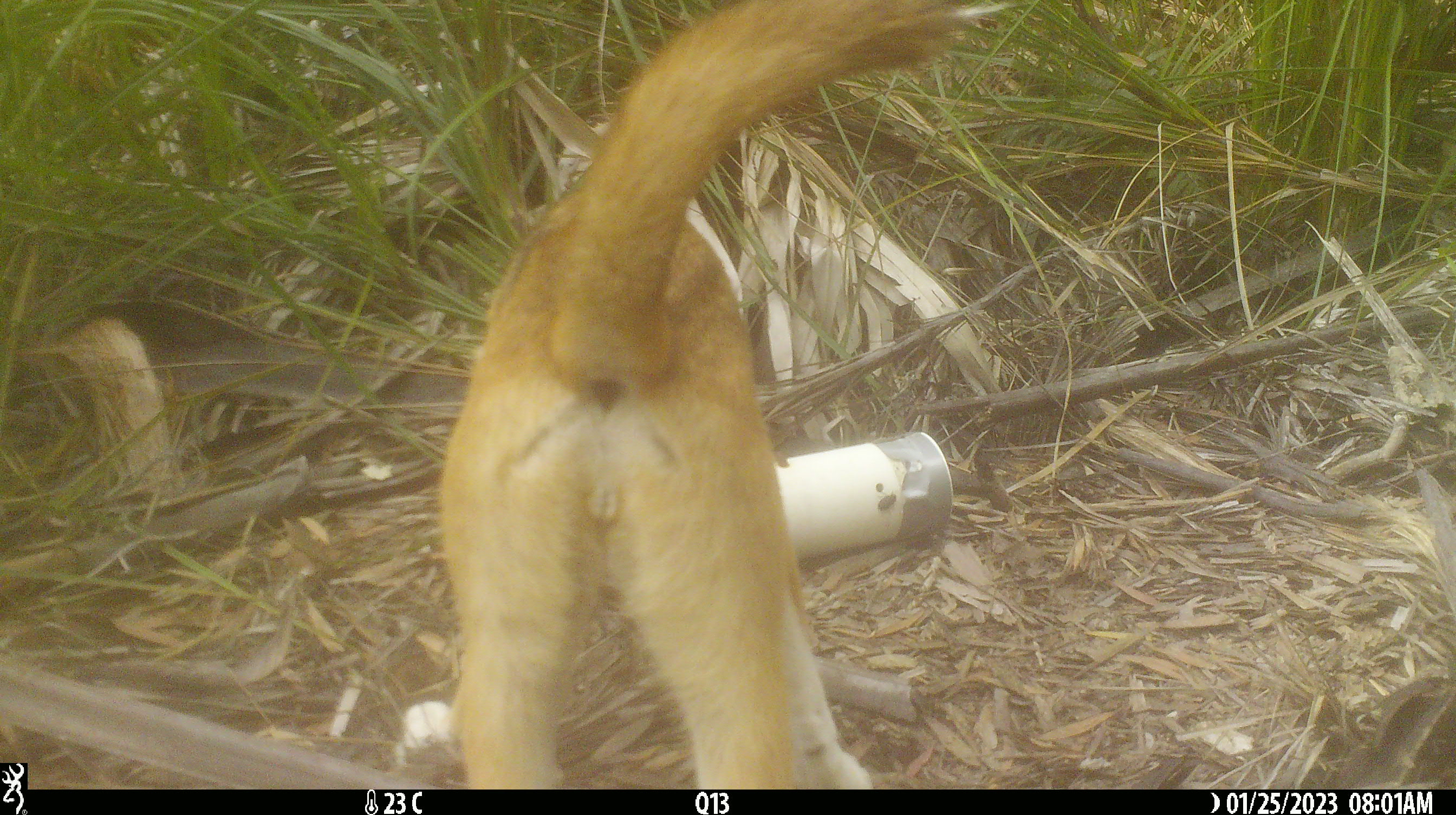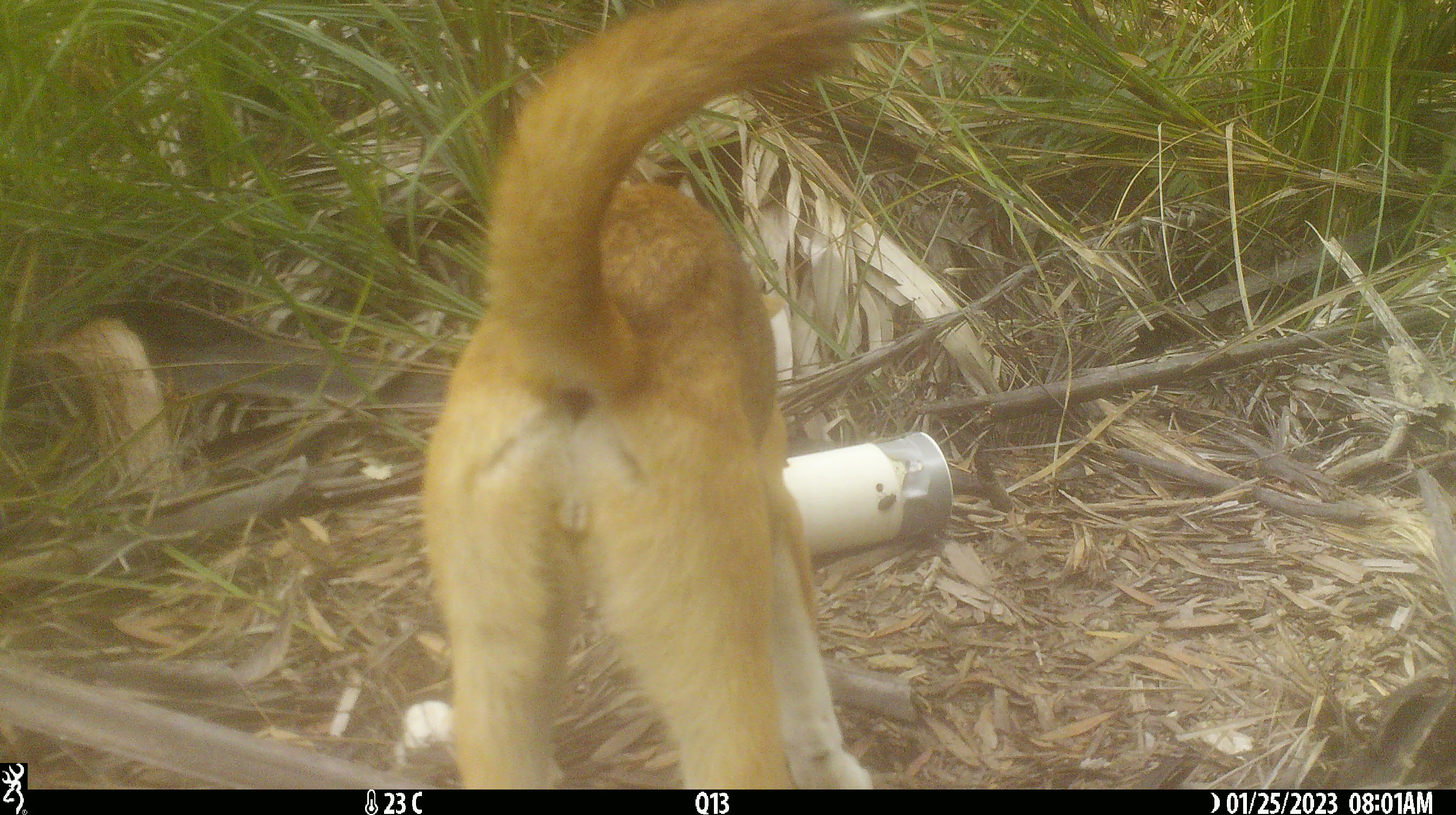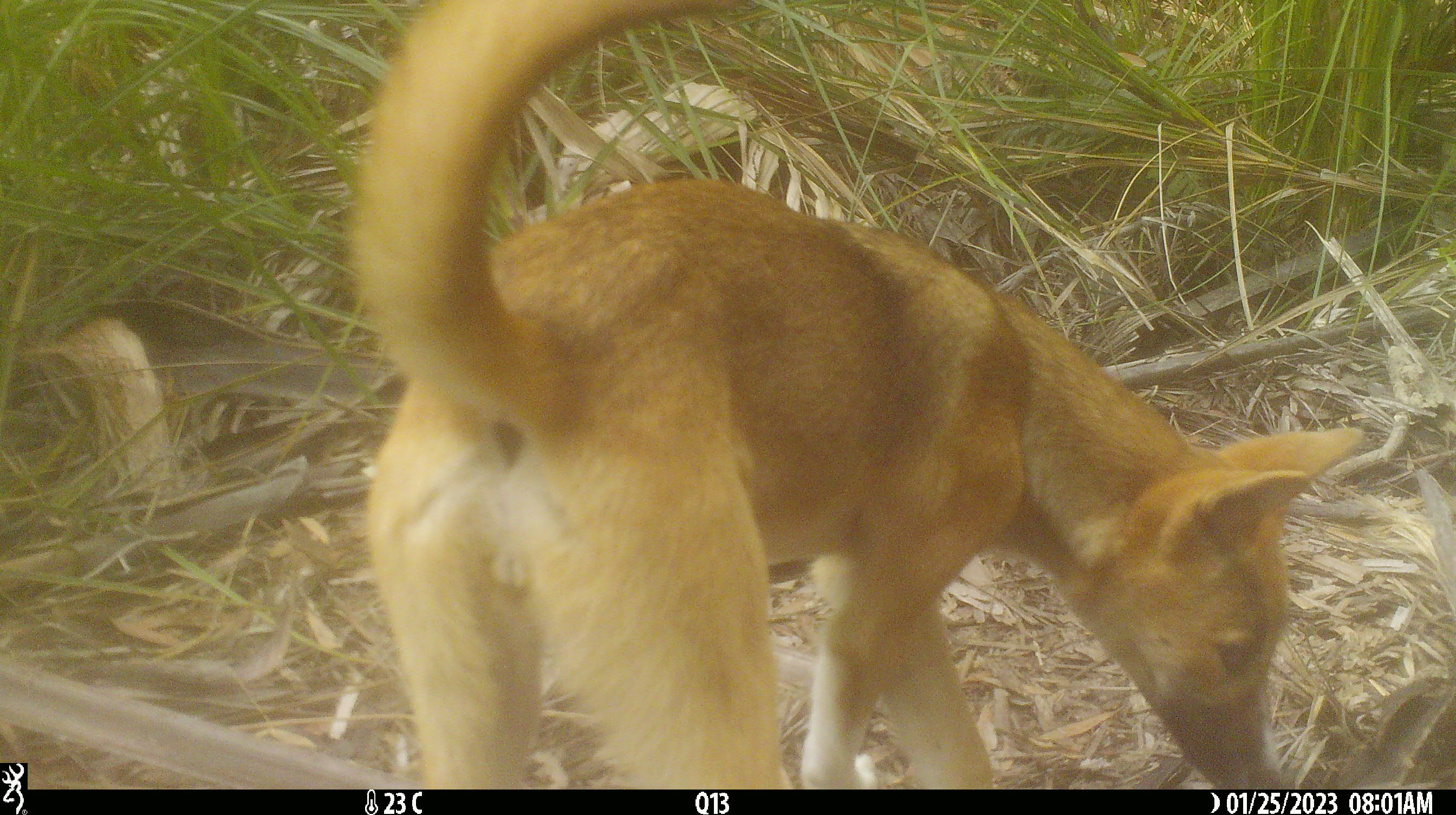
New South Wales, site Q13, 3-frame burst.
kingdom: Animalia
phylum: Chordata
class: Mammalia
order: Carnivora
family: Canidae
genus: Canis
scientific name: Canis familiaris dingo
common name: dingo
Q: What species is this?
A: Dingo (Canis familiaris dingo).